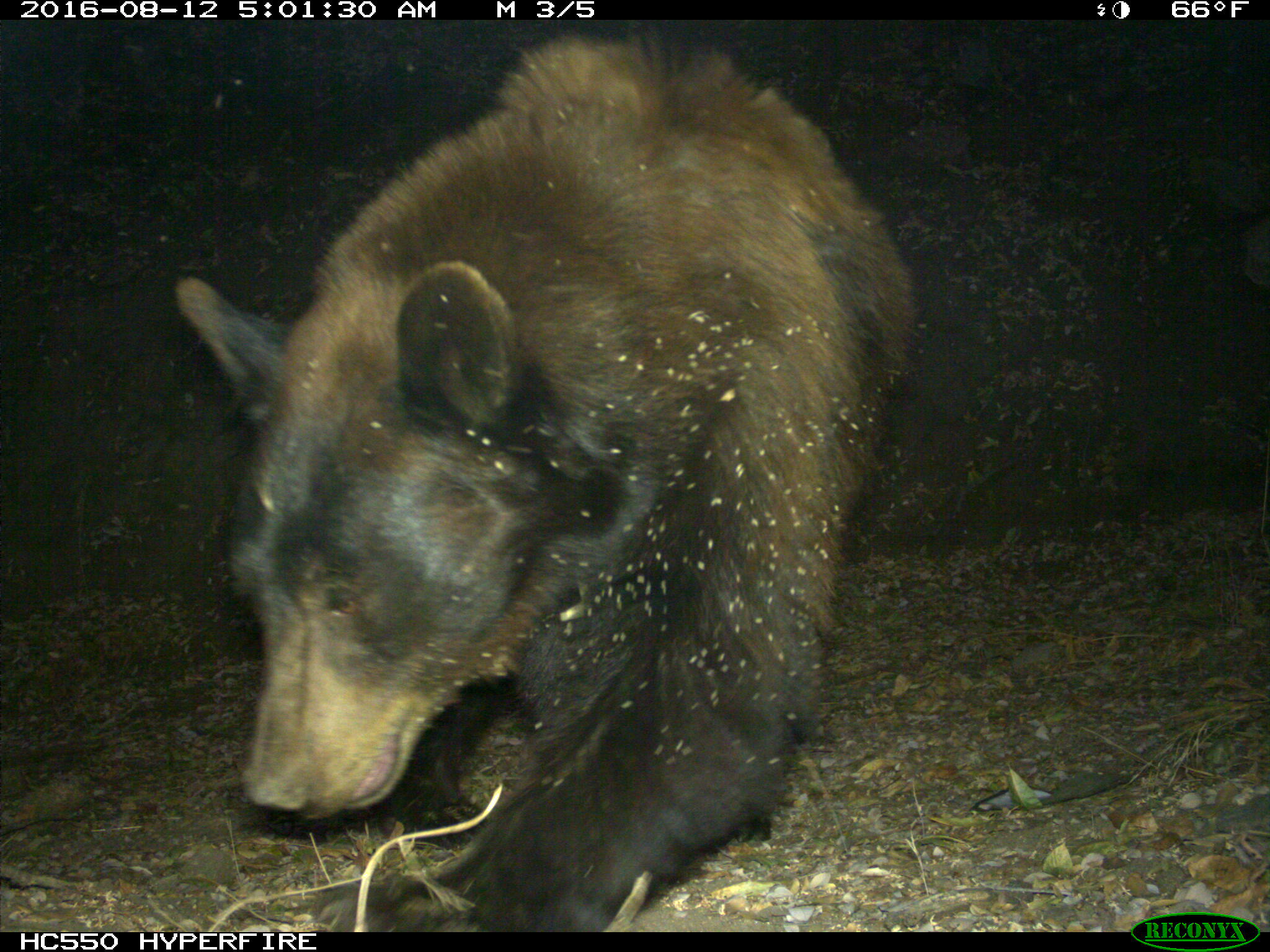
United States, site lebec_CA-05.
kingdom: Animalia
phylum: Chordata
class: Mammalia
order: Carnivora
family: Ursidae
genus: Ursus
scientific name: Ursus americanus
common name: american black bear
Ursus americanus (american black bear).